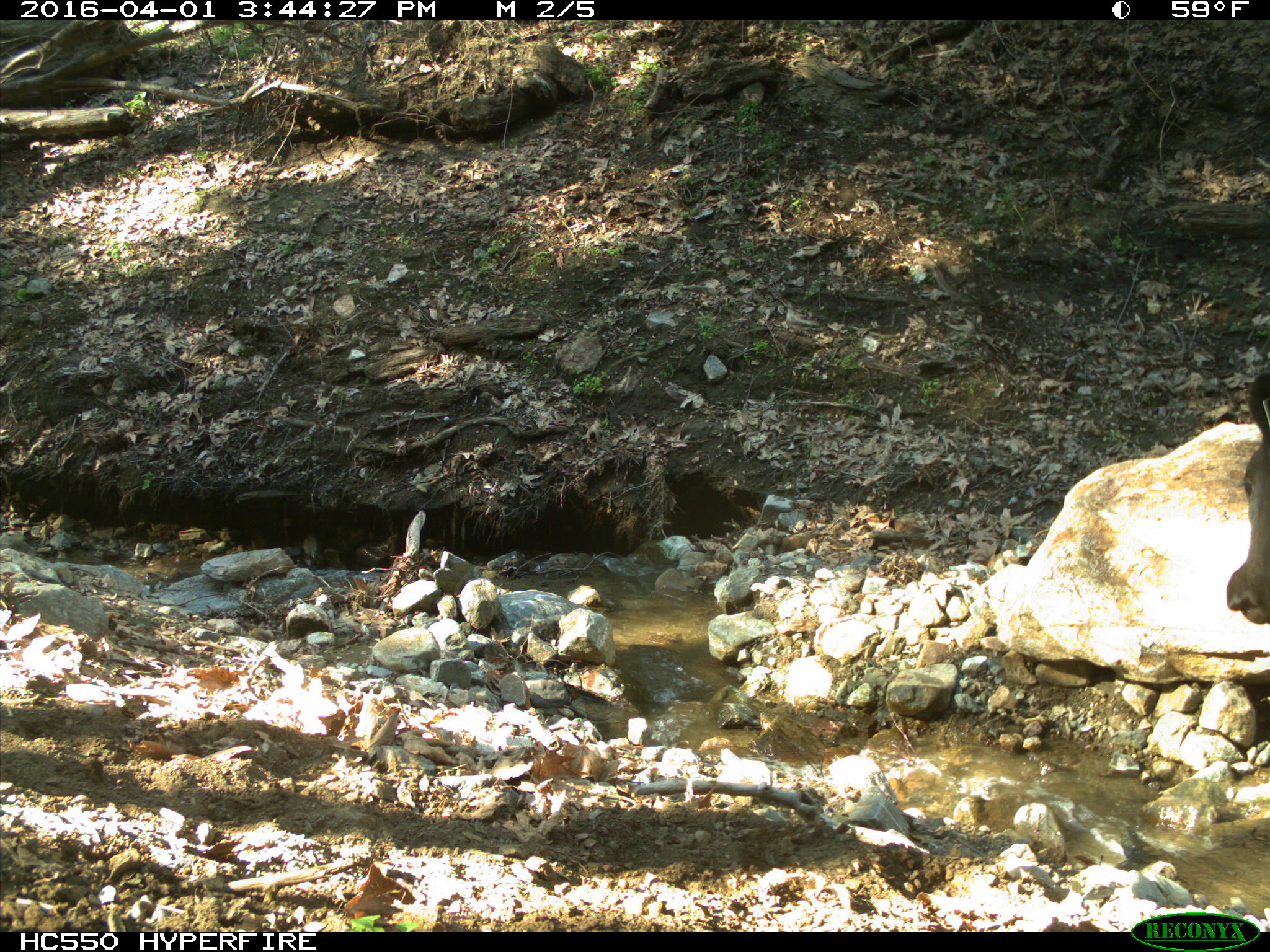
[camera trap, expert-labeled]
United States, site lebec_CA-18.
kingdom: Animalia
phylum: Chordata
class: Mammalia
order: Artiodactyla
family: Bovidae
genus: Bos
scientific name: Bos taurus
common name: domestic cow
Bos taurus (domestic cow).